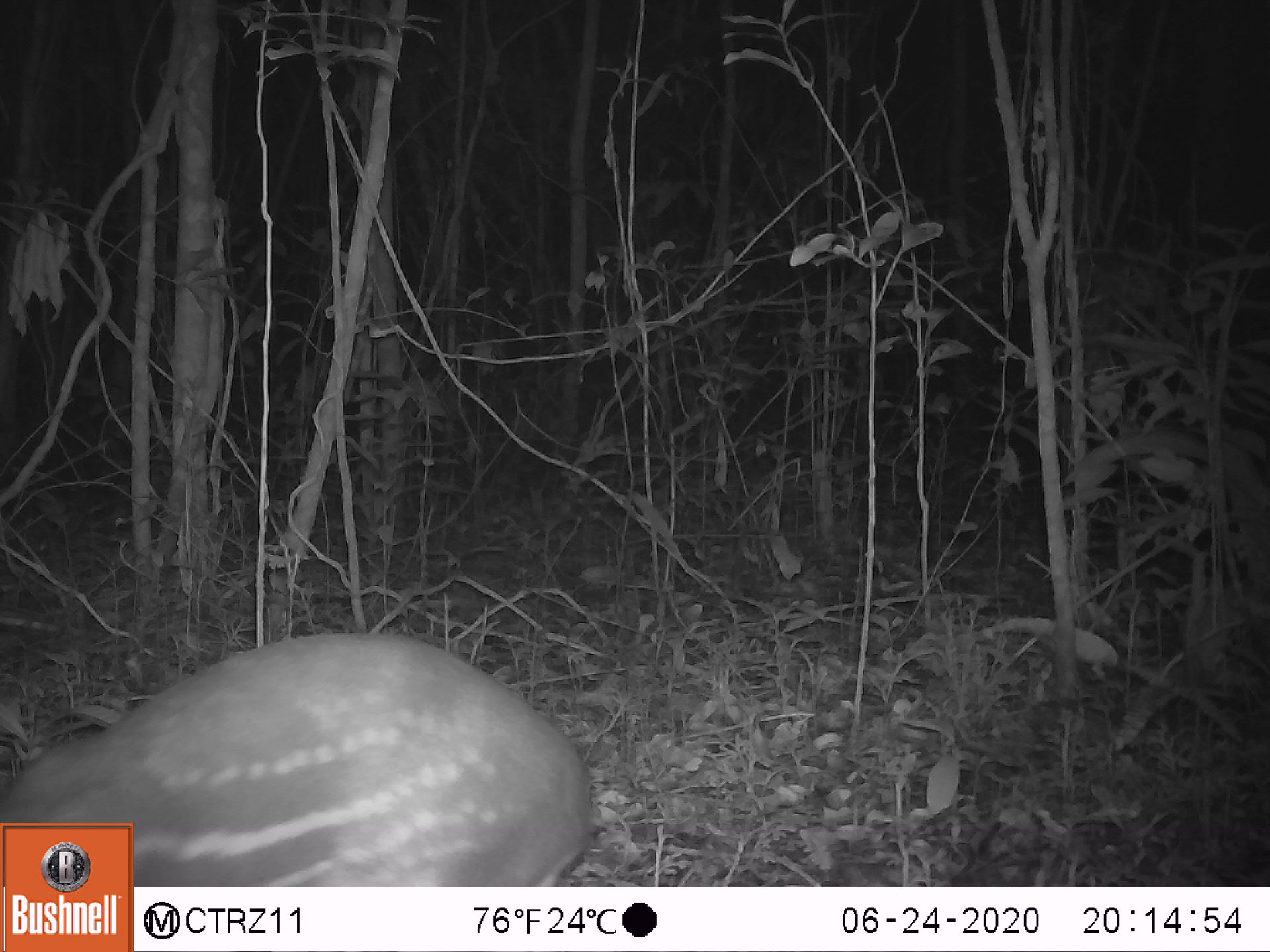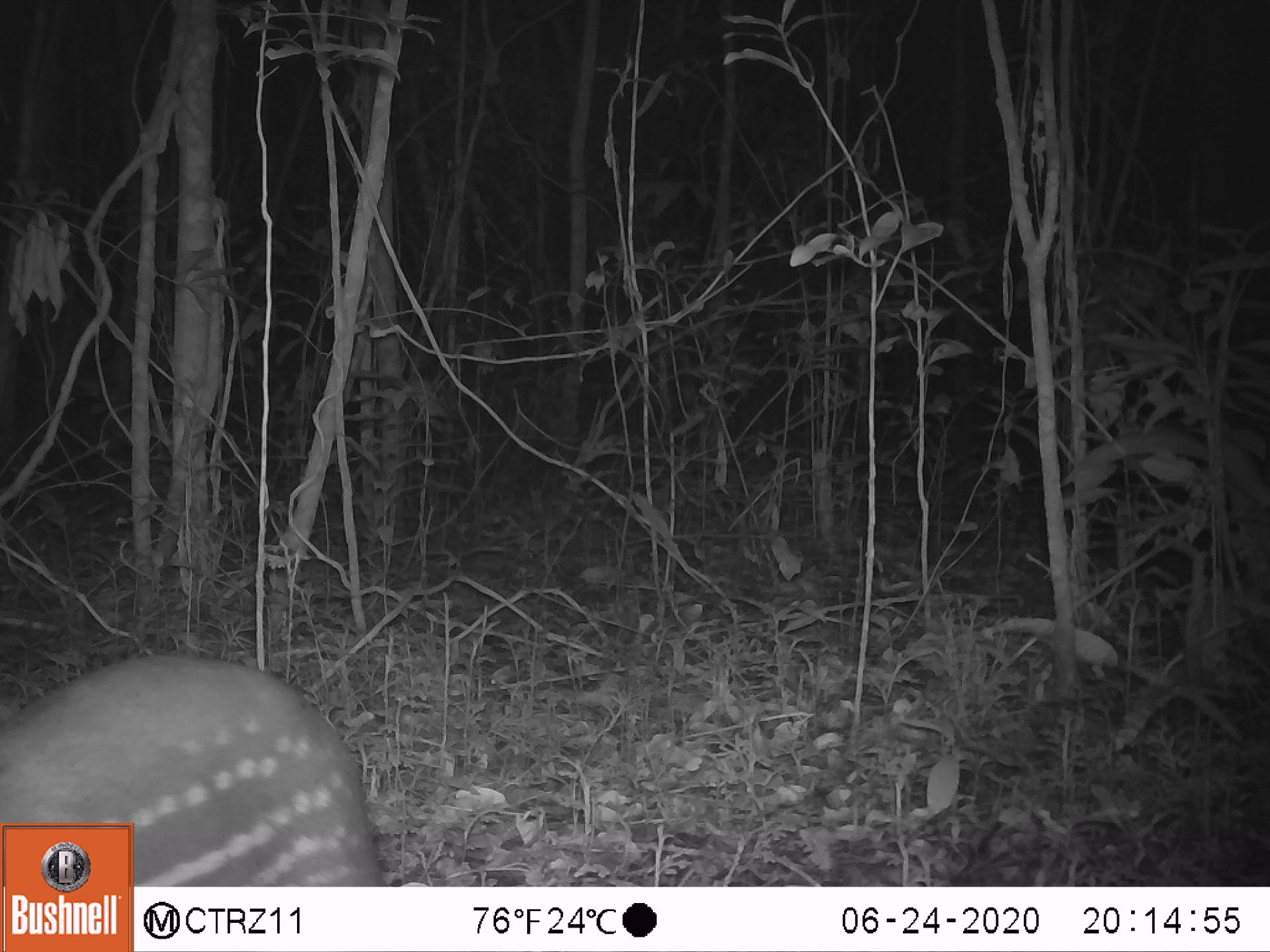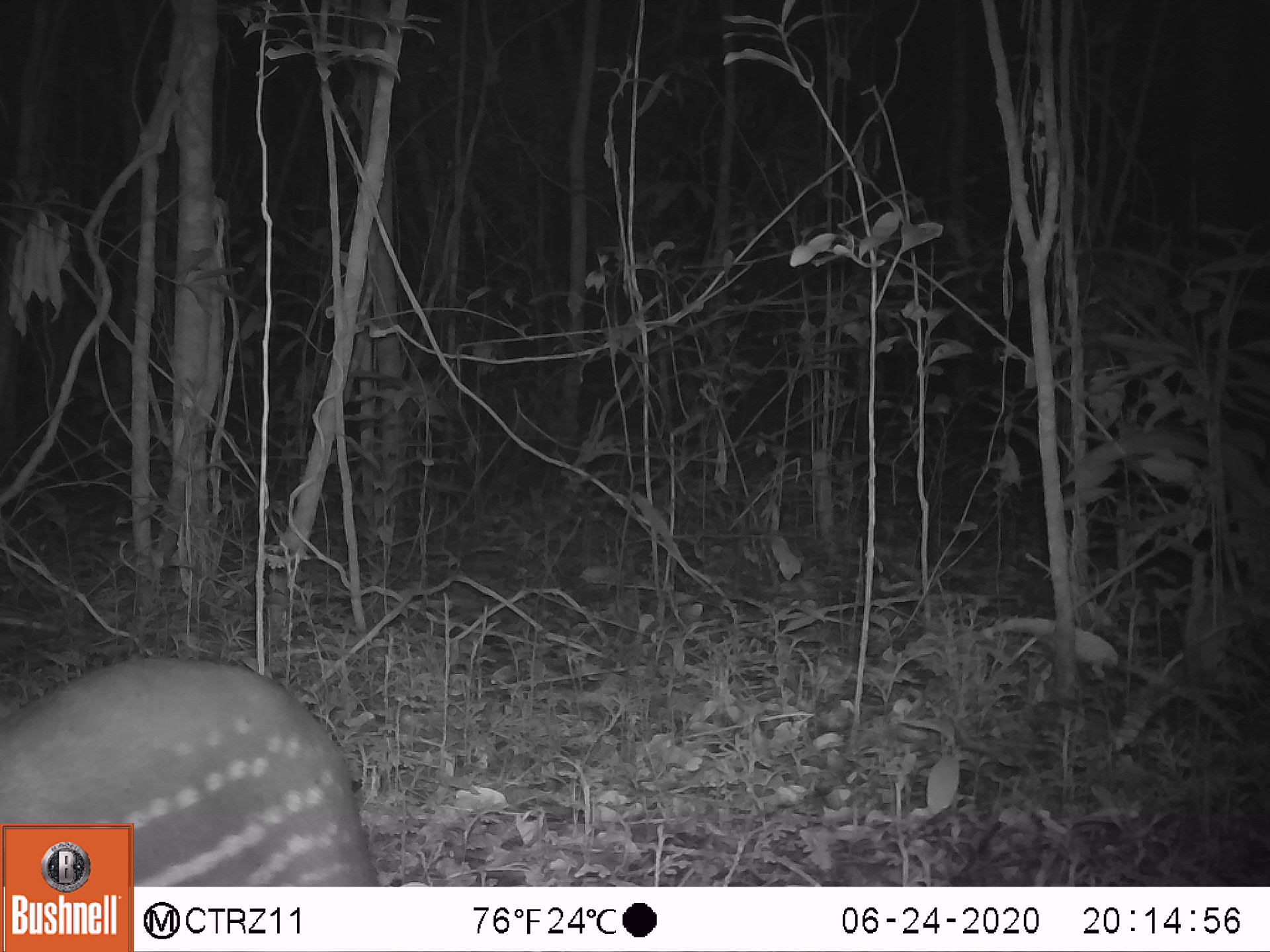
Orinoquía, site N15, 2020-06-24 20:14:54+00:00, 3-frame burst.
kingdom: Animalia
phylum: Chordata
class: Mammalia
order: Rodentia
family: Cuniculidae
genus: Cuniculus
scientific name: Cuniculus paca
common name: spotted paca